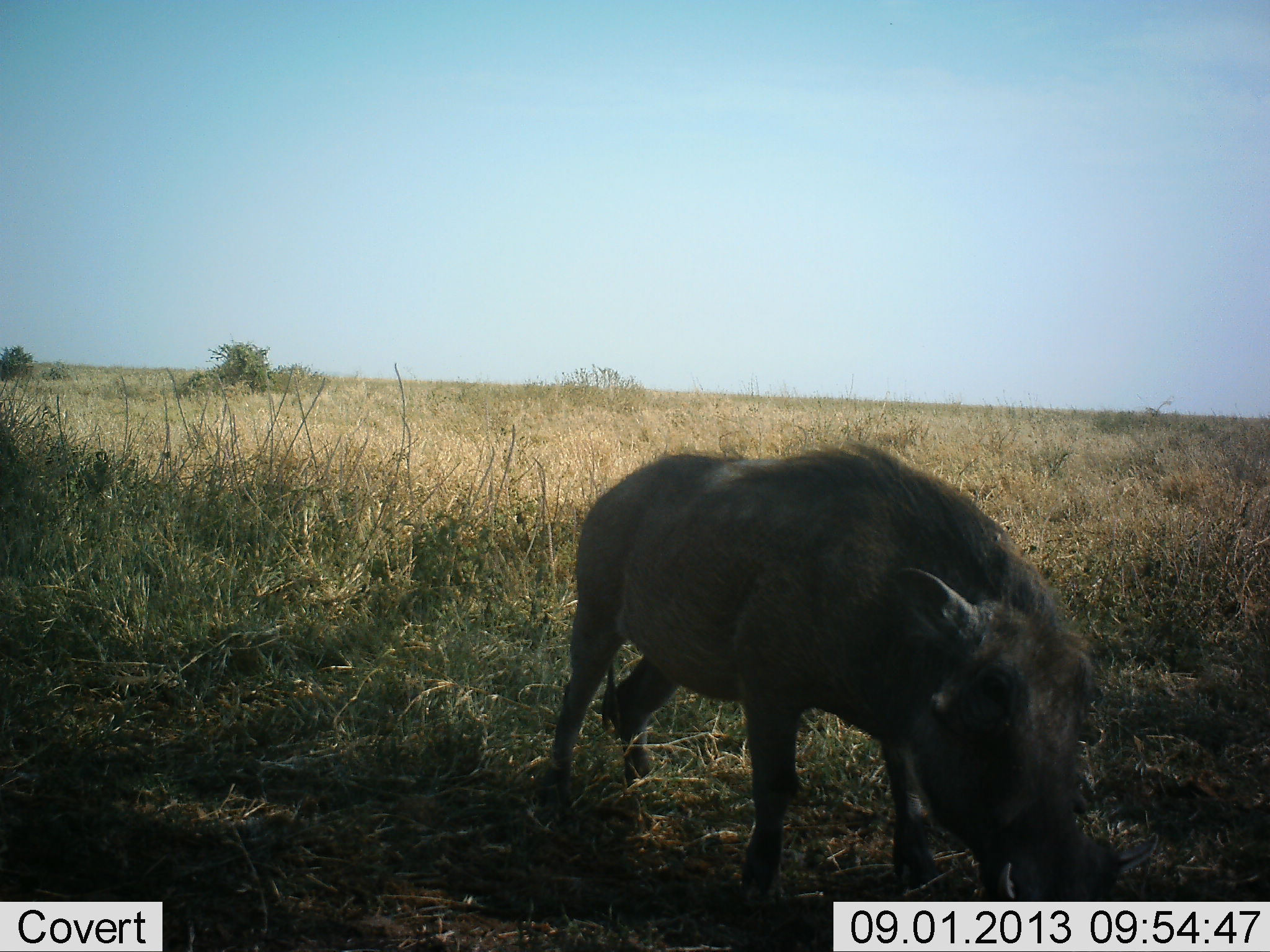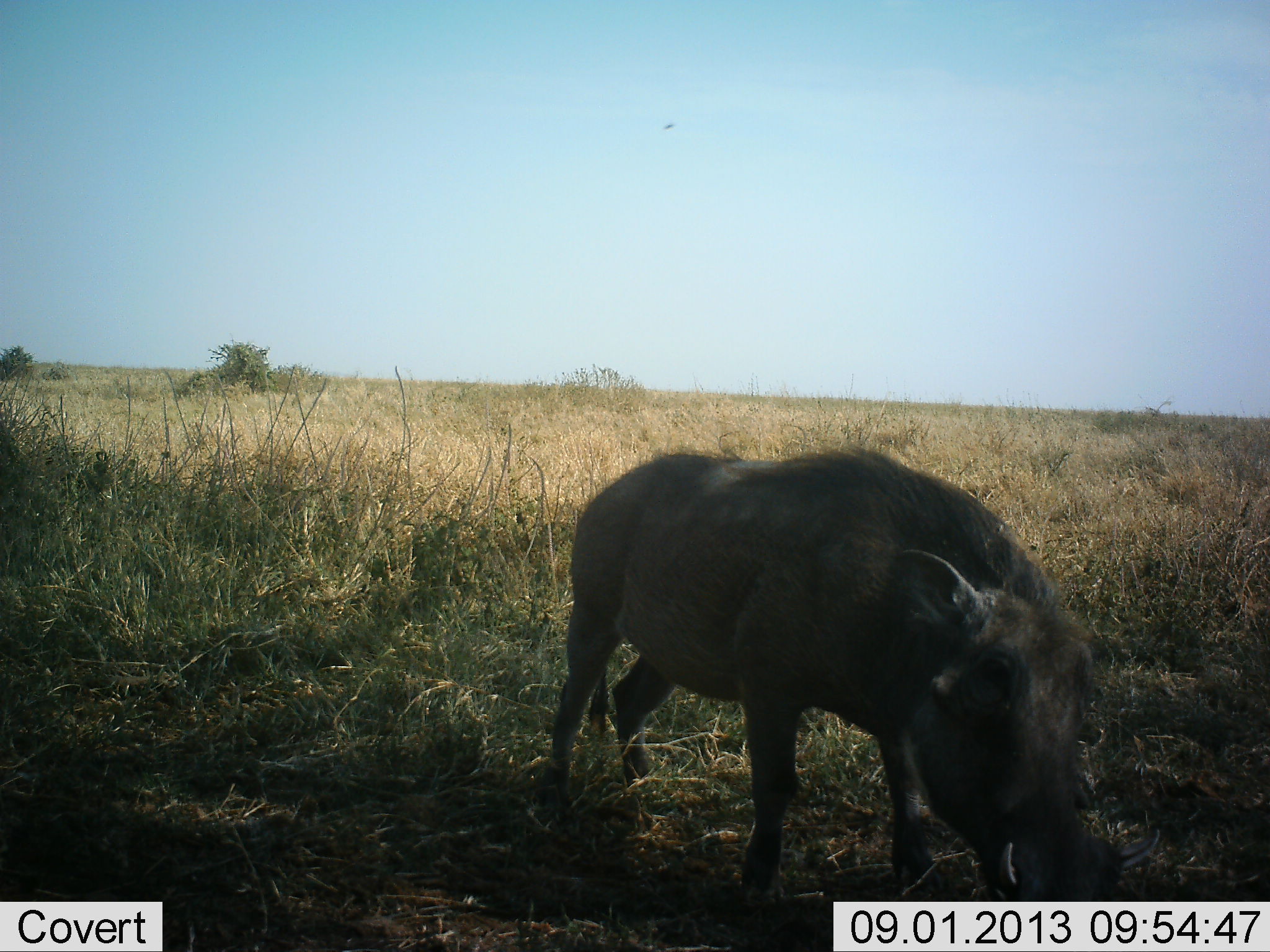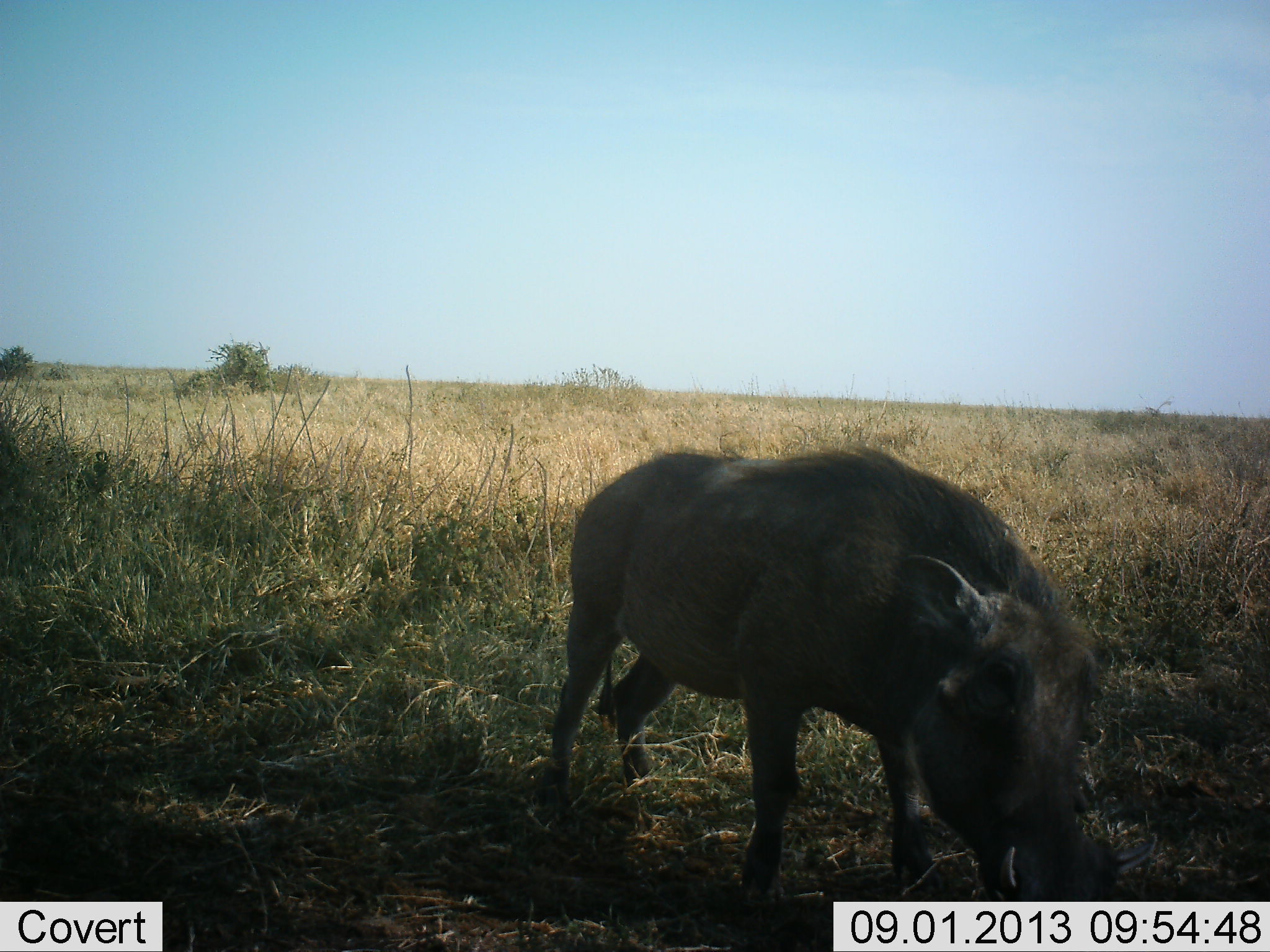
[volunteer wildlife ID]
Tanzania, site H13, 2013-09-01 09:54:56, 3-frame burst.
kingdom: Animalia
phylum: Chordata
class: Mammalia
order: Artiodactyla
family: Suidae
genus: Phacochoerus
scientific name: Phacochoerus africanus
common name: warthog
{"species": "warthog (Phacochoerus africanus)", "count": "1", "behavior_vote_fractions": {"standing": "66%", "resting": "0%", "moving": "0%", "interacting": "0%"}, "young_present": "0%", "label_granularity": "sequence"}